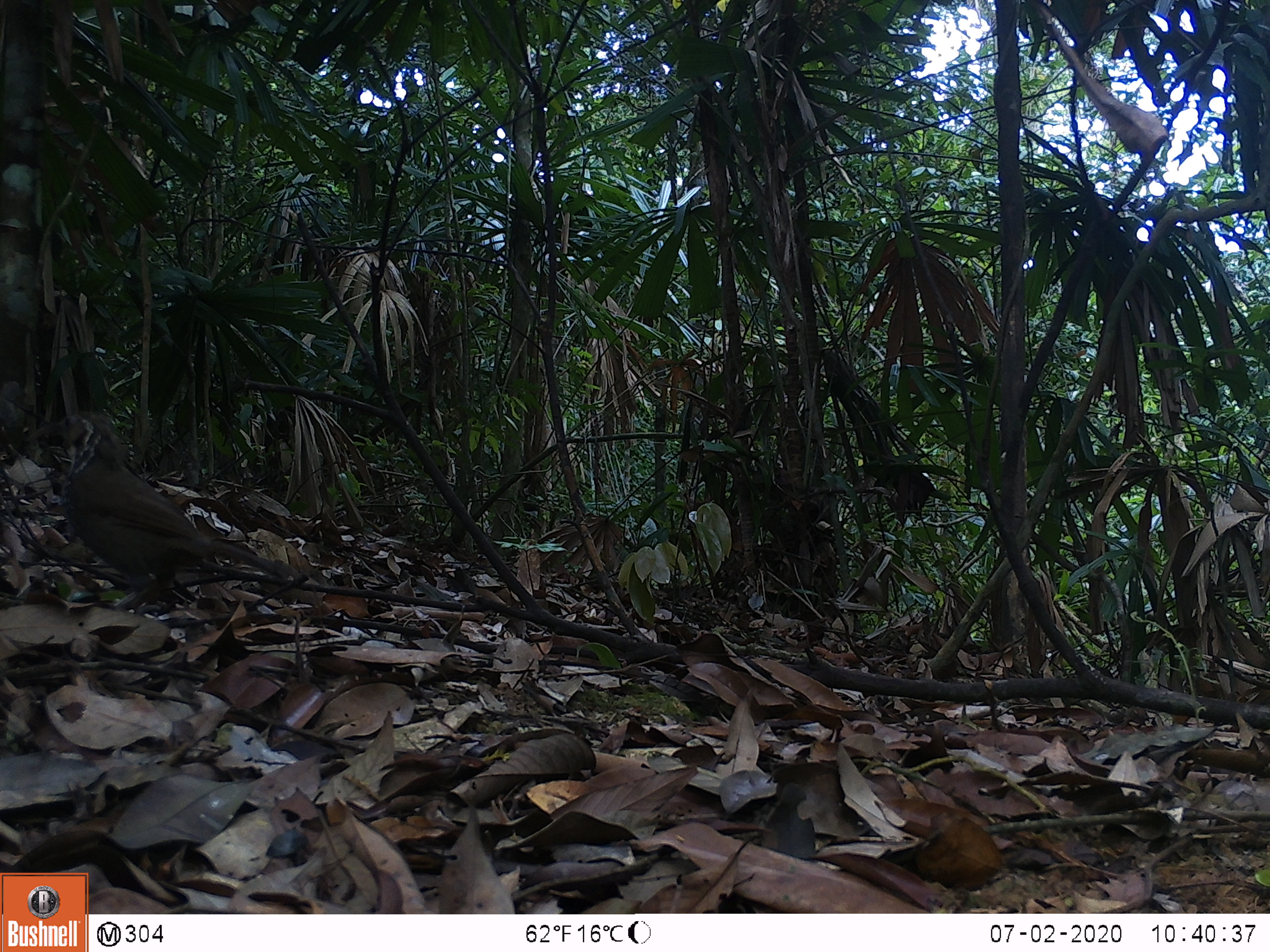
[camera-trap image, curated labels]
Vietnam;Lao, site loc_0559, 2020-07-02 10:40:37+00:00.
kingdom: Animalia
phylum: Chordata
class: Aves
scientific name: Aves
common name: bird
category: unidentified bird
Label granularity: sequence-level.